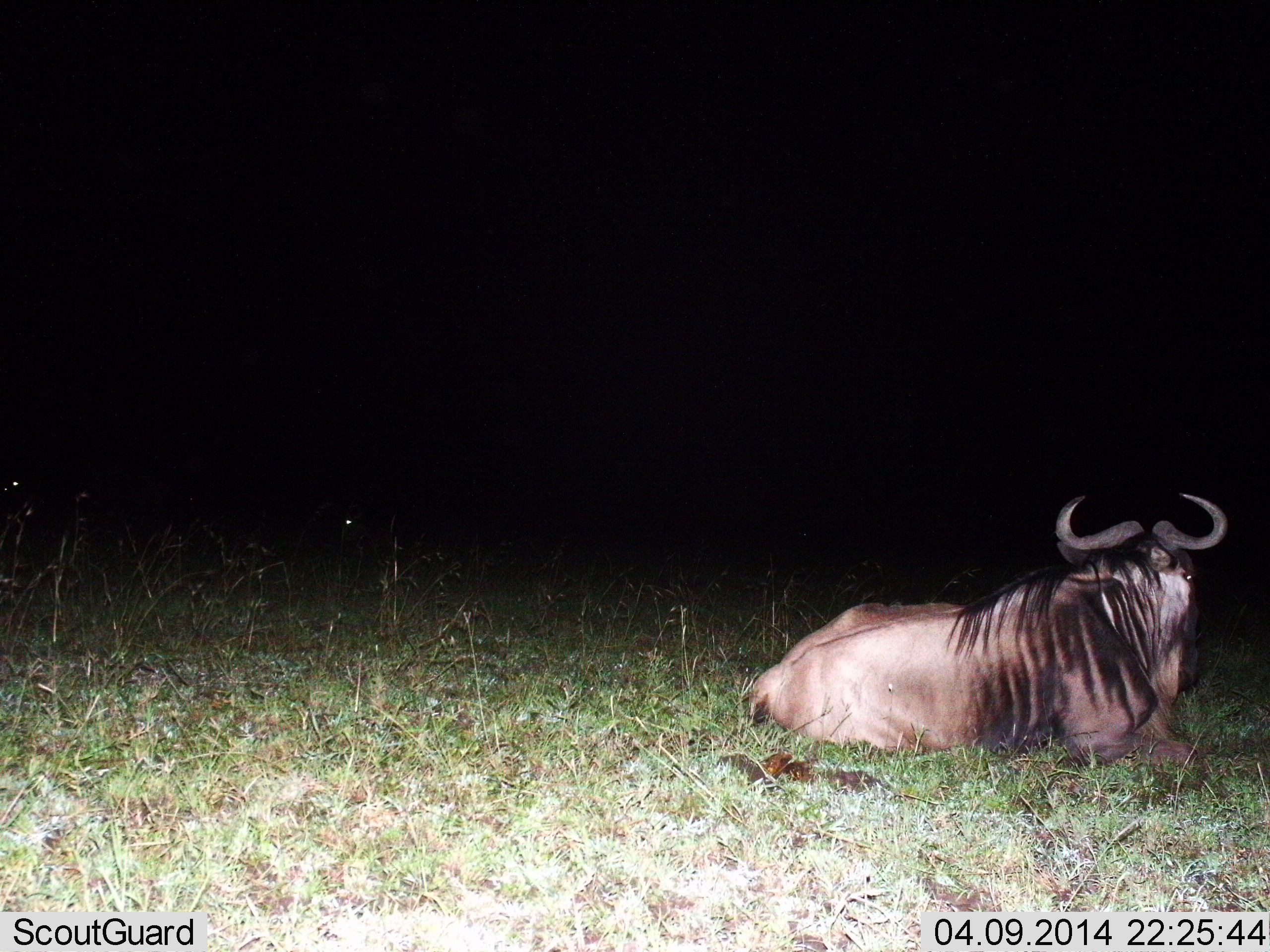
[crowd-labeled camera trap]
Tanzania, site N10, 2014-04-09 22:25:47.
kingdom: Animalia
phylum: Chordata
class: Mammalia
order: Artiodactyla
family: Bovidae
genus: Connochaetes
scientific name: Connochaetes taurinus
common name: blue wildebeest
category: wildebeest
Wildebeest (blue wildebeest) (Connochaetes taurinus), count 1. Behavior (volunteer vote fractions): standing 0%, resting 100%, moving 0%, interacting 0%. Young present (vote fraction): 0%. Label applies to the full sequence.